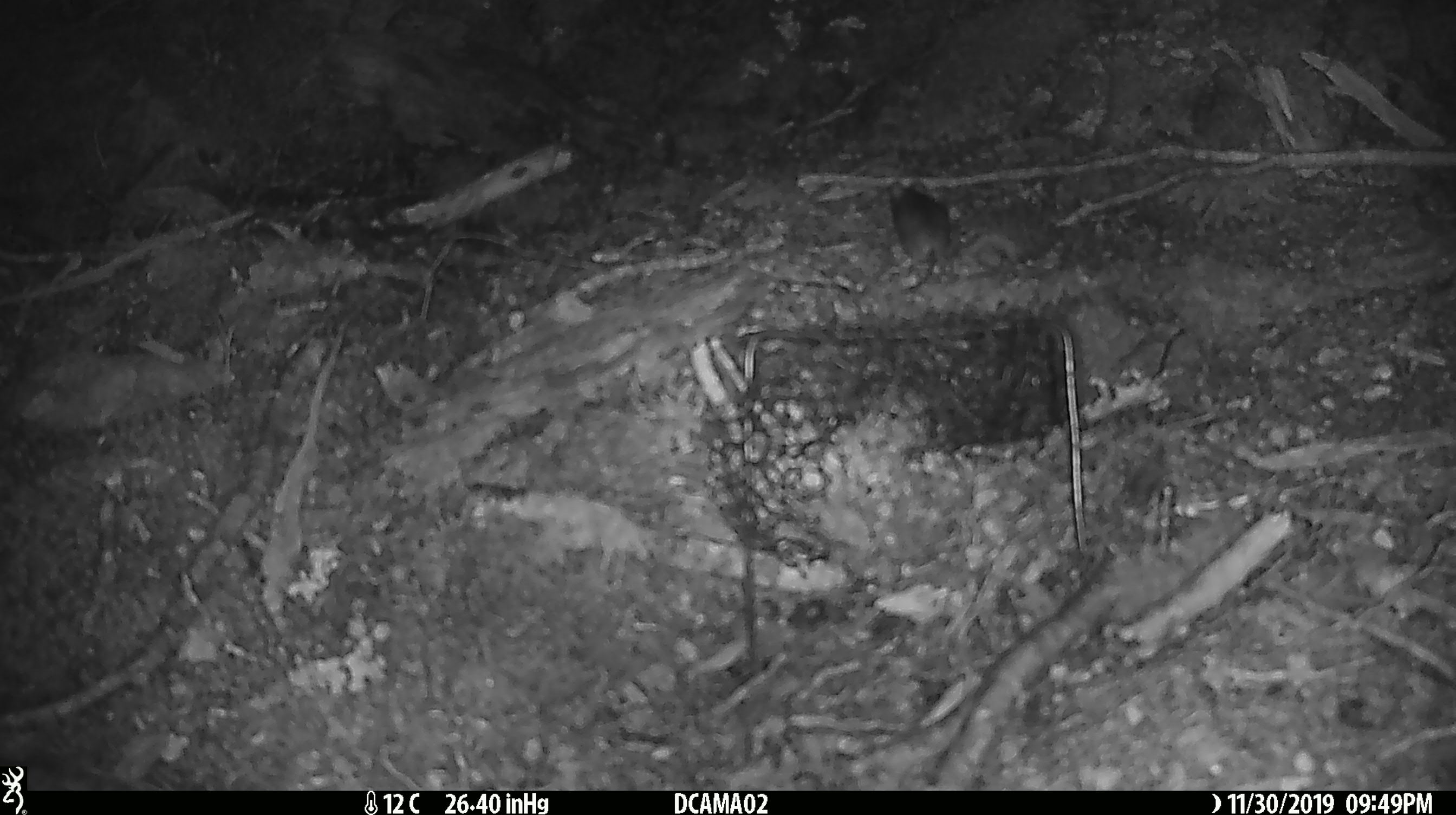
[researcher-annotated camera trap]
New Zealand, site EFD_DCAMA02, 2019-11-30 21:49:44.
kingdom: Animalia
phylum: Chordata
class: Mammalia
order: Rodentia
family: Muridae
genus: Mus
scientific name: Mus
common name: mouse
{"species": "mouse (Mus)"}